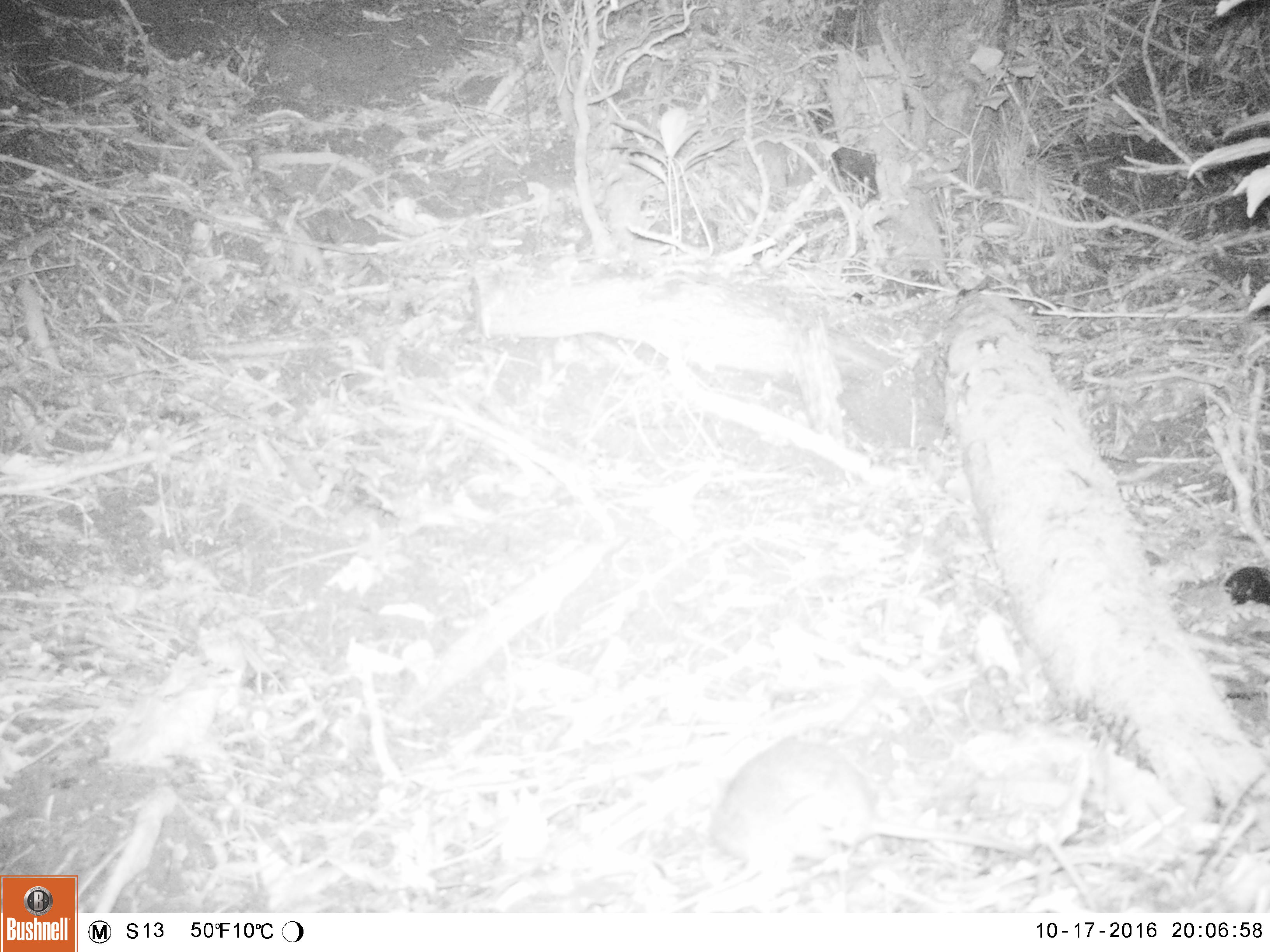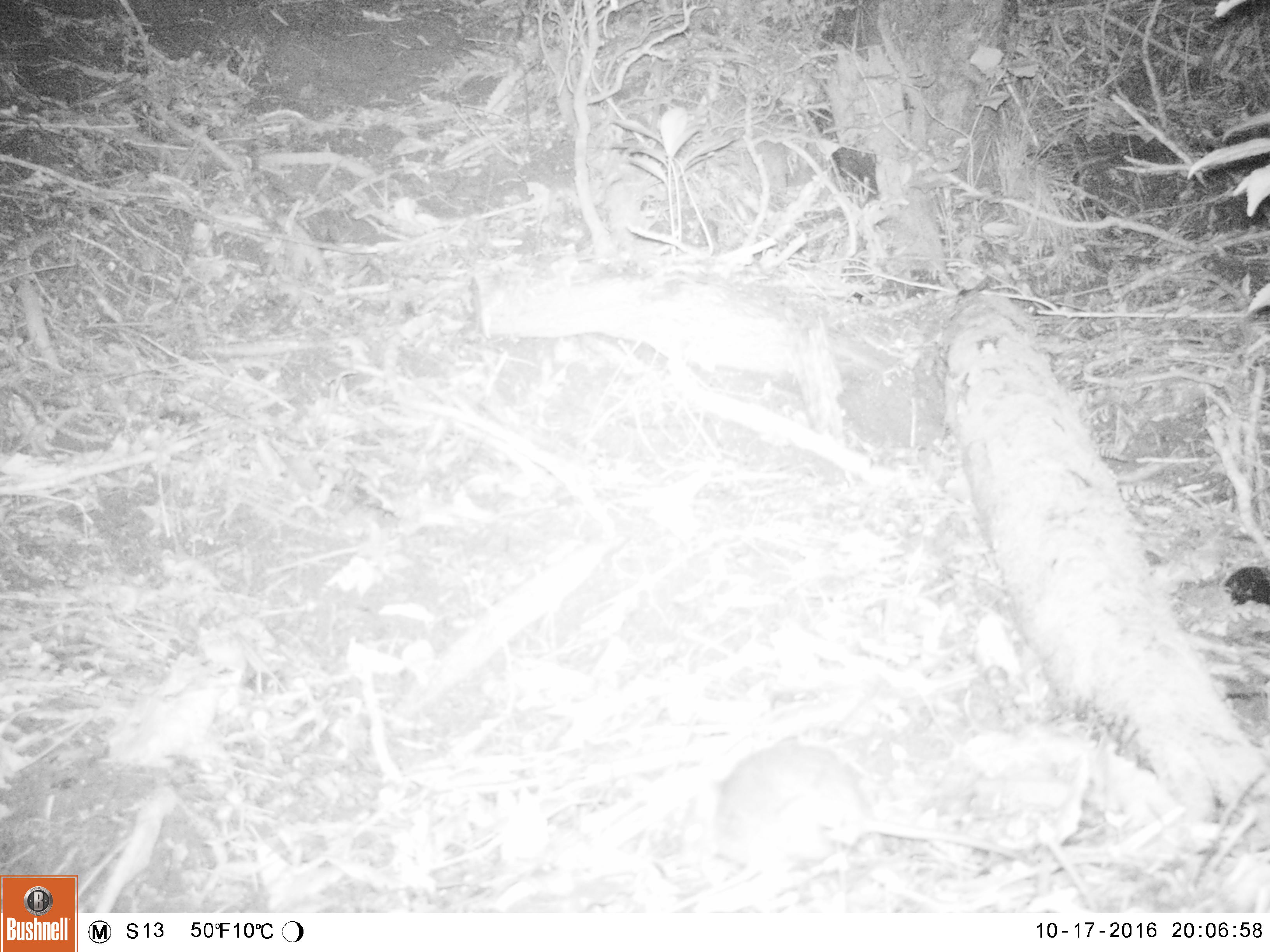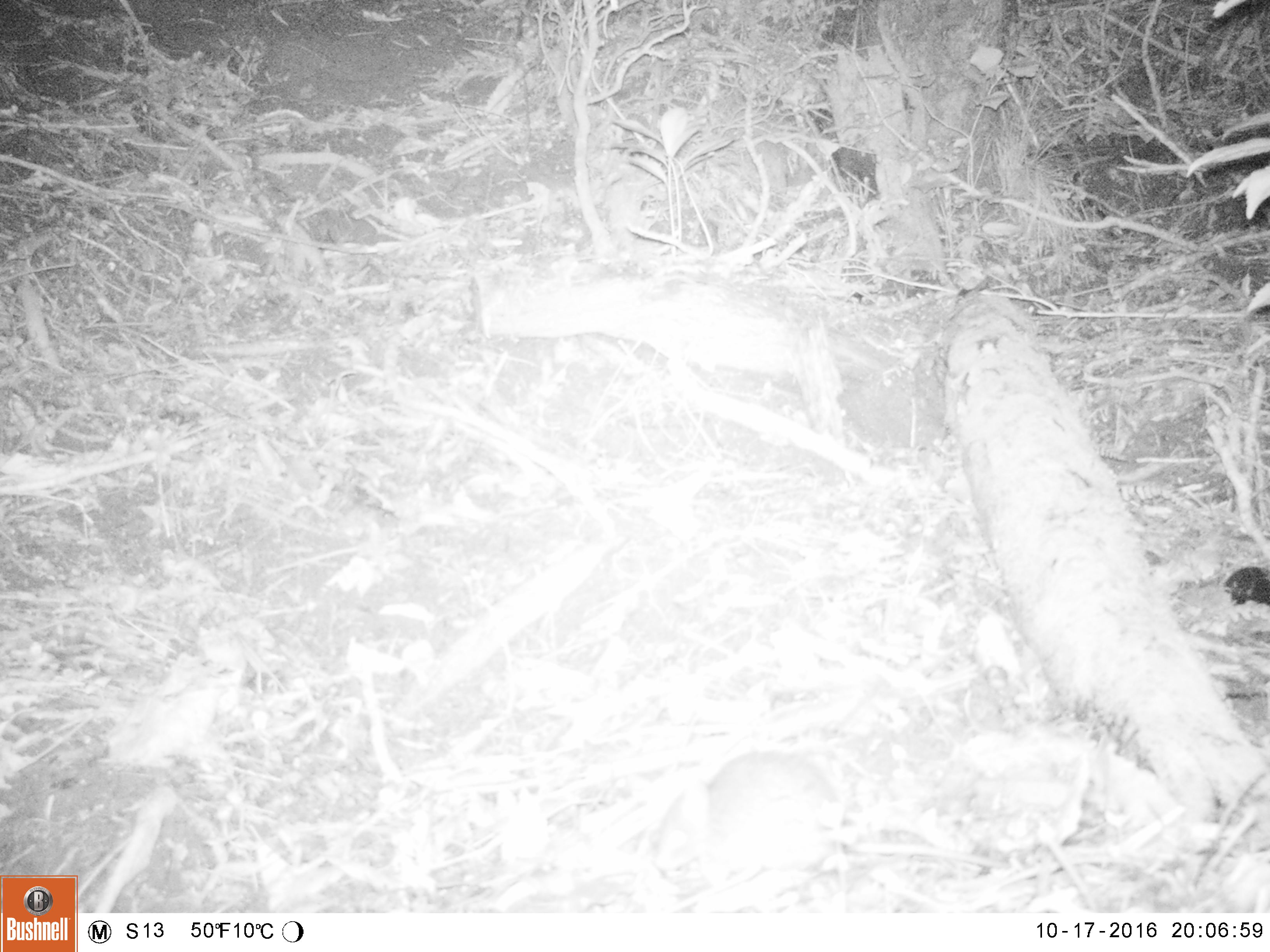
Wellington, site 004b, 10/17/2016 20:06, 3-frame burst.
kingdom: Animalia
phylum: Chordata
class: Mammalia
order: Rodentia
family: Muridae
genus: Rattus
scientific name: Rattus rattus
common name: ship rat